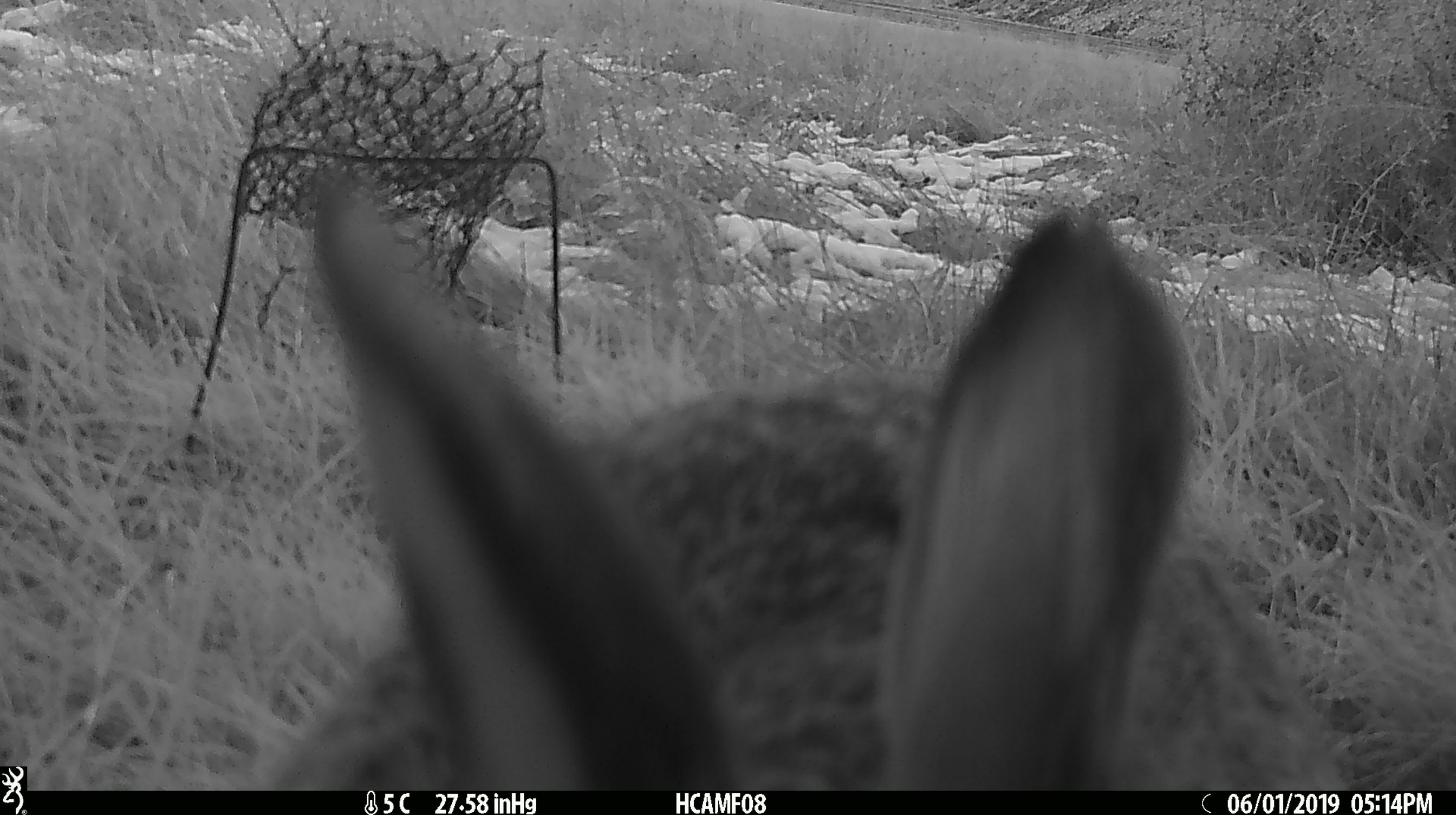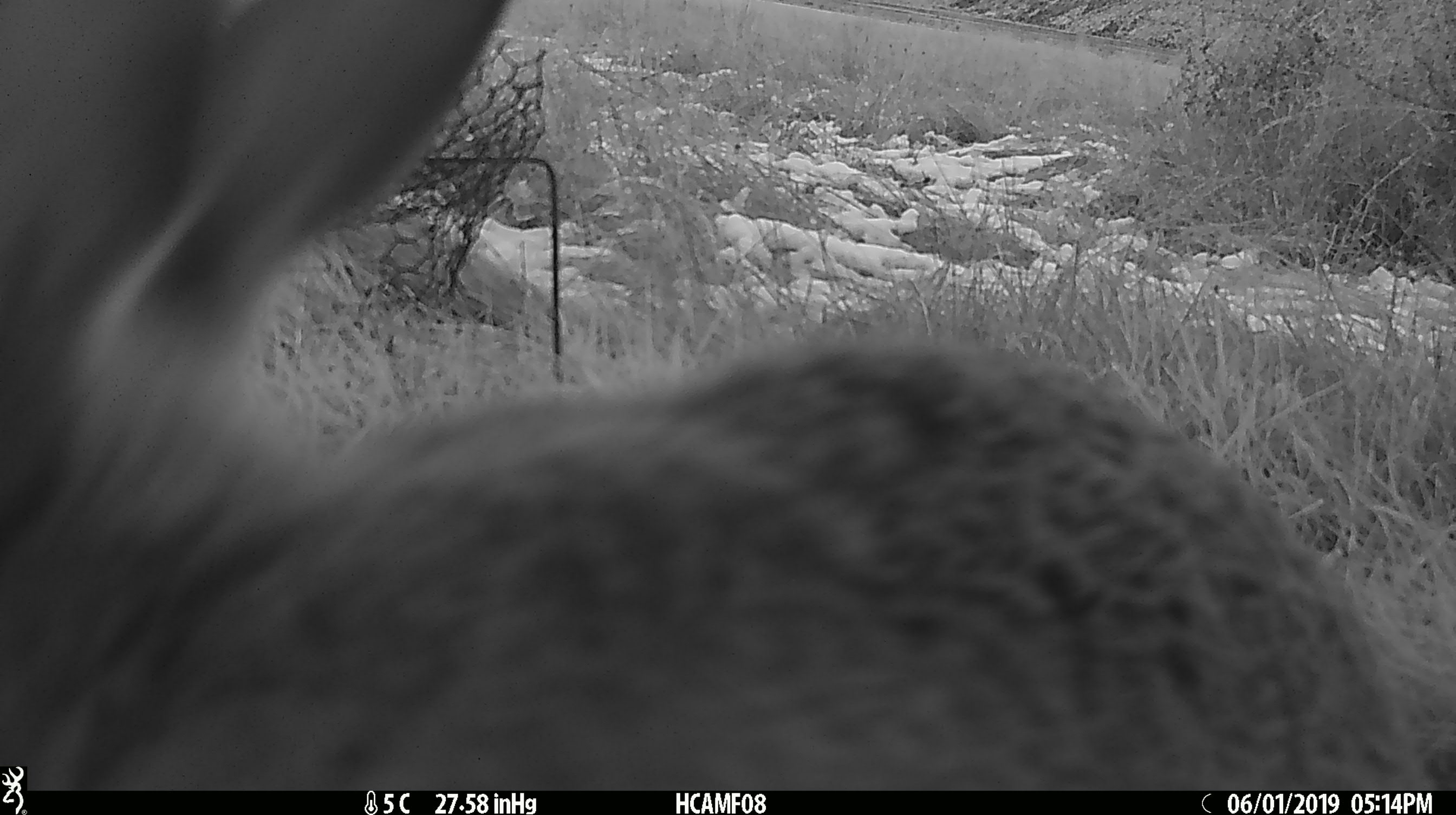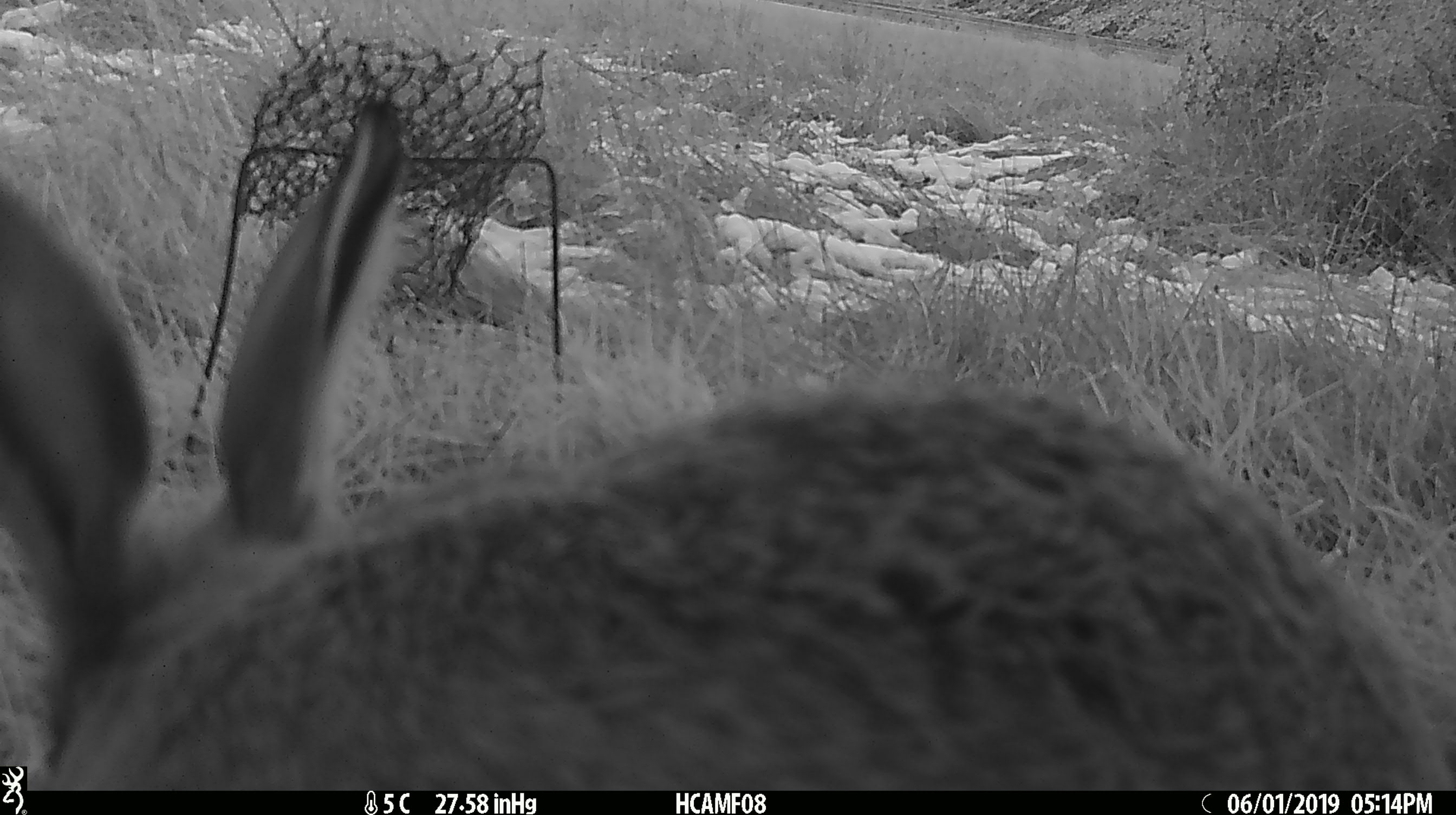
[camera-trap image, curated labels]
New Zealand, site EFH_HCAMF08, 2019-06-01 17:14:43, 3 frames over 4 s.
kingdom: Animalia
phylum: Chordata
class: Mammalia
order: Lagomorpha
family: Leporidae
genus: Lepus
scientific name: Lepus europaeus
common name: brown hare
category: hare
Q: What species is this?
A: Hare (brown hare) (Lepus europaeus).